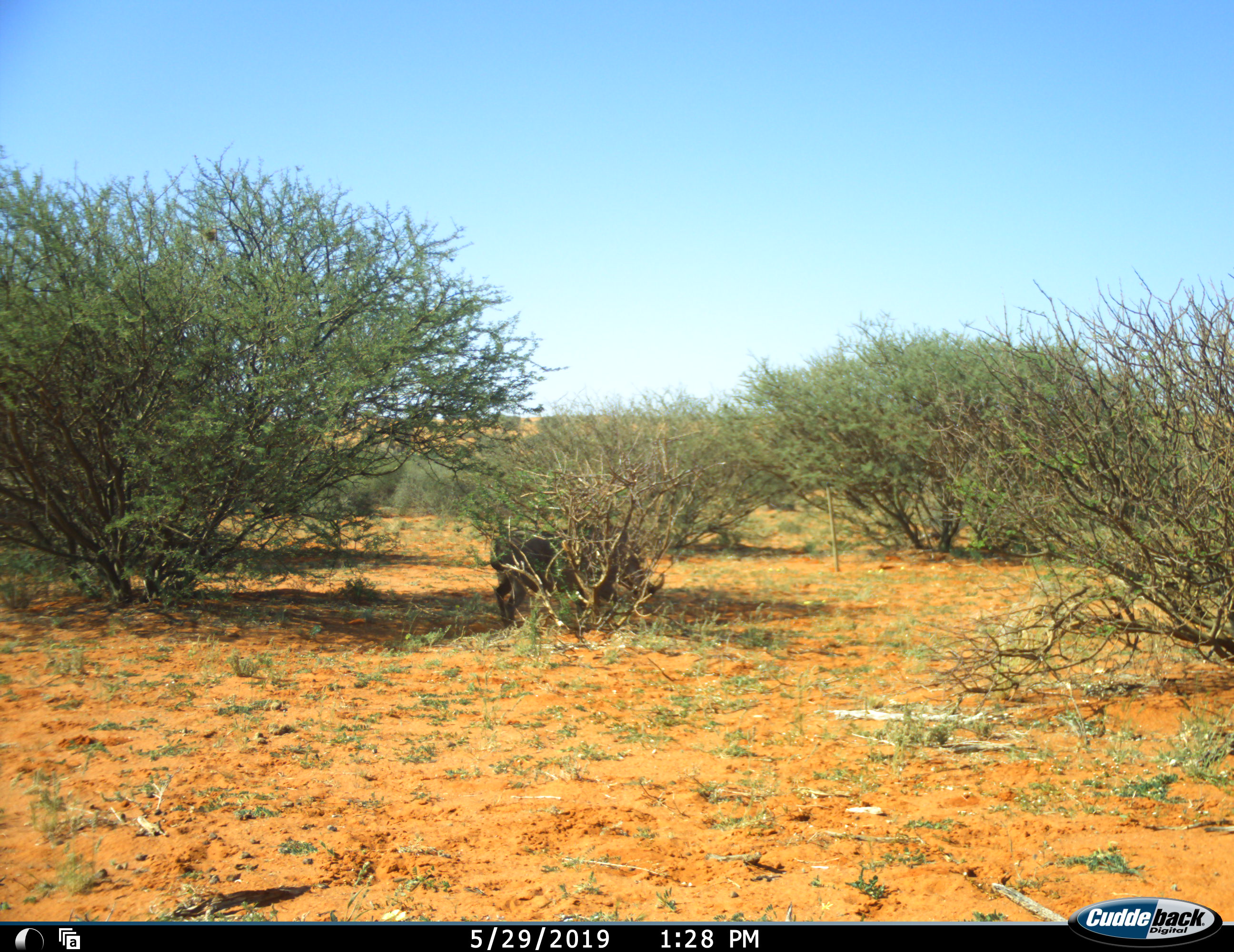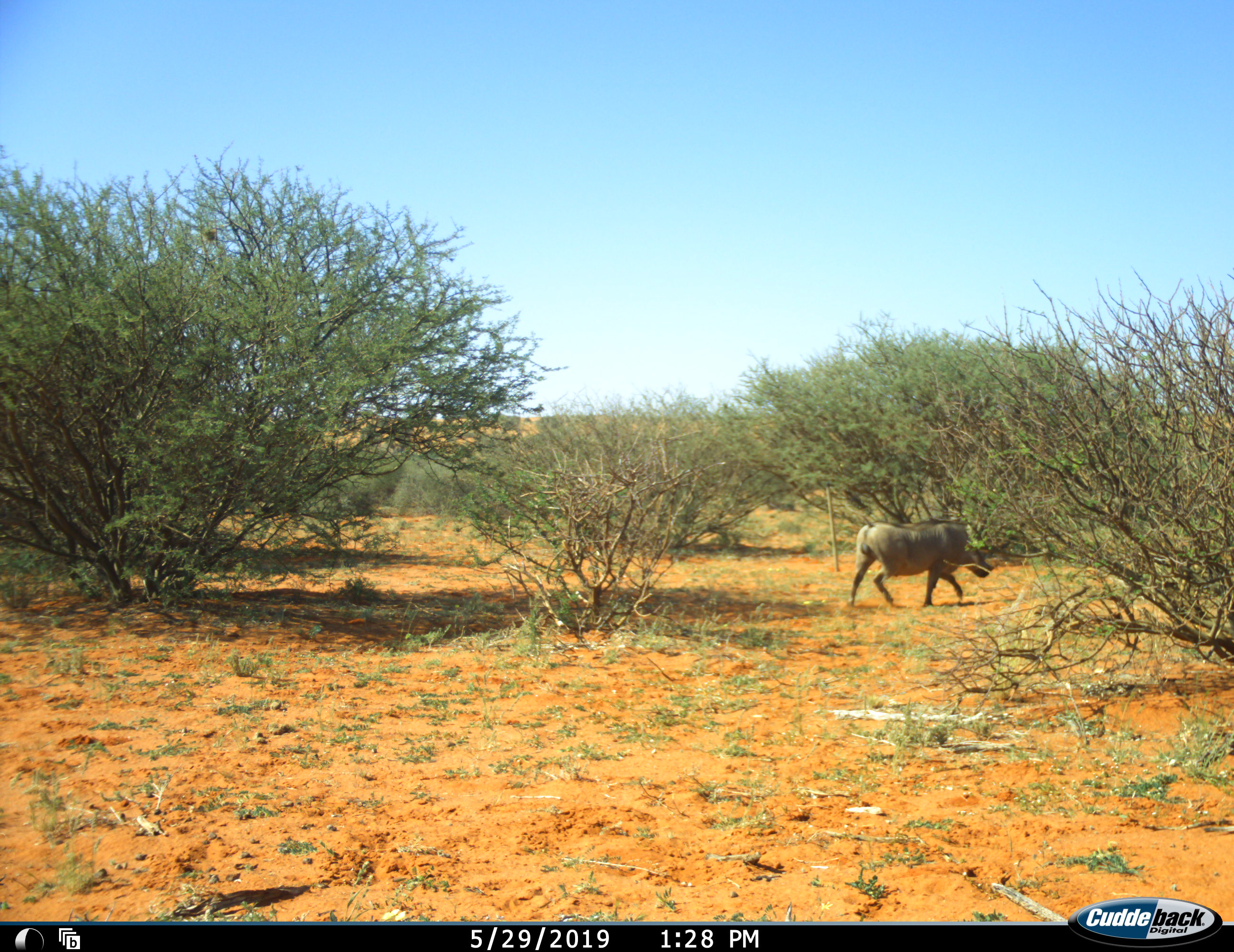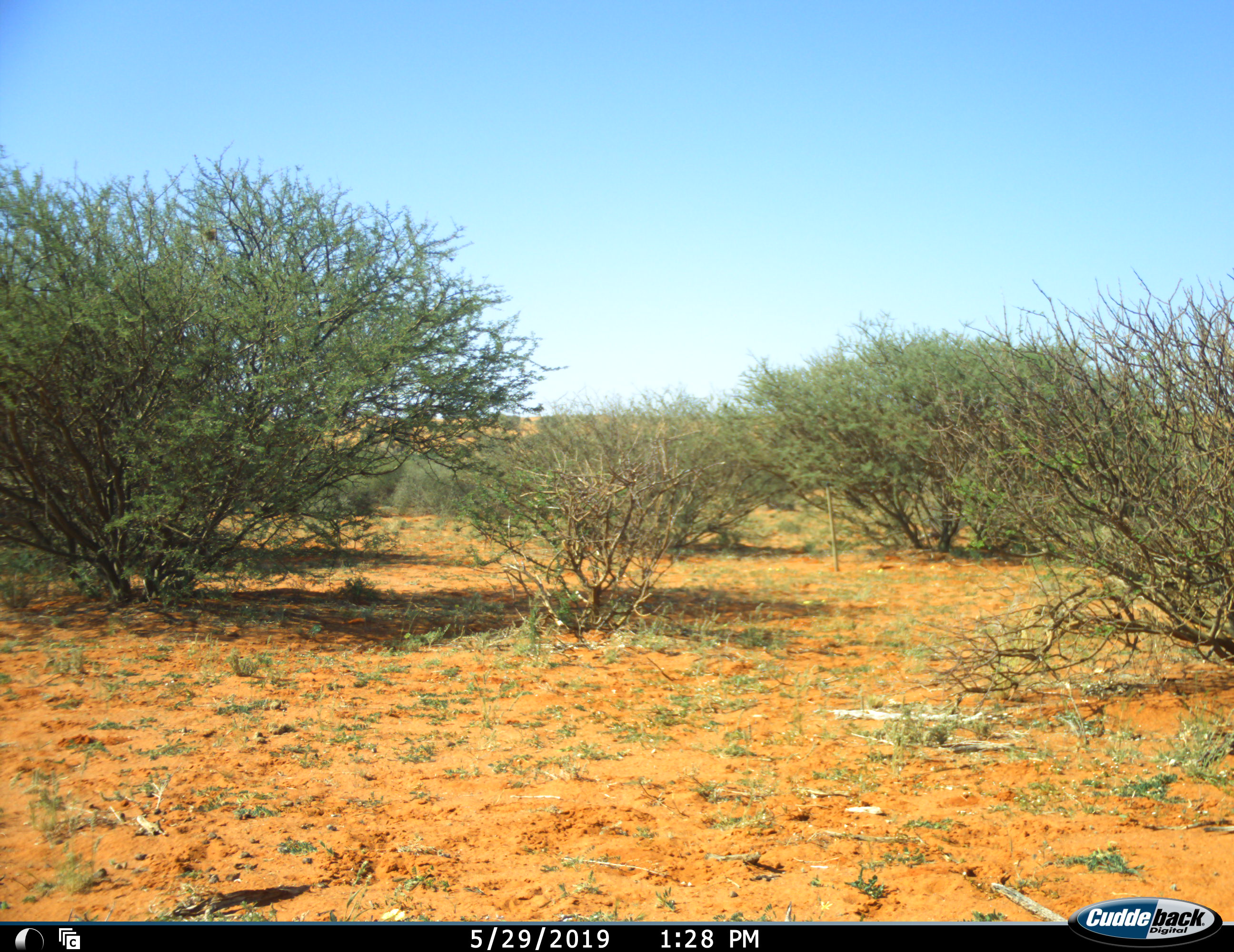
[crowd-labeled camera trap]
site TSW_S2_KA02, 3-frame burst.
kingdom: Animalia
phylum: Chordata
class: Mammalia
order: Artiodactyla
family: Suidae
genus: Phacochoerus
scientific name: Phacochoerus africanus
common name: warthog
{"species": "warthog (Phacochoerus africanus)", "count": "1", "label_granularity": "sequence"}